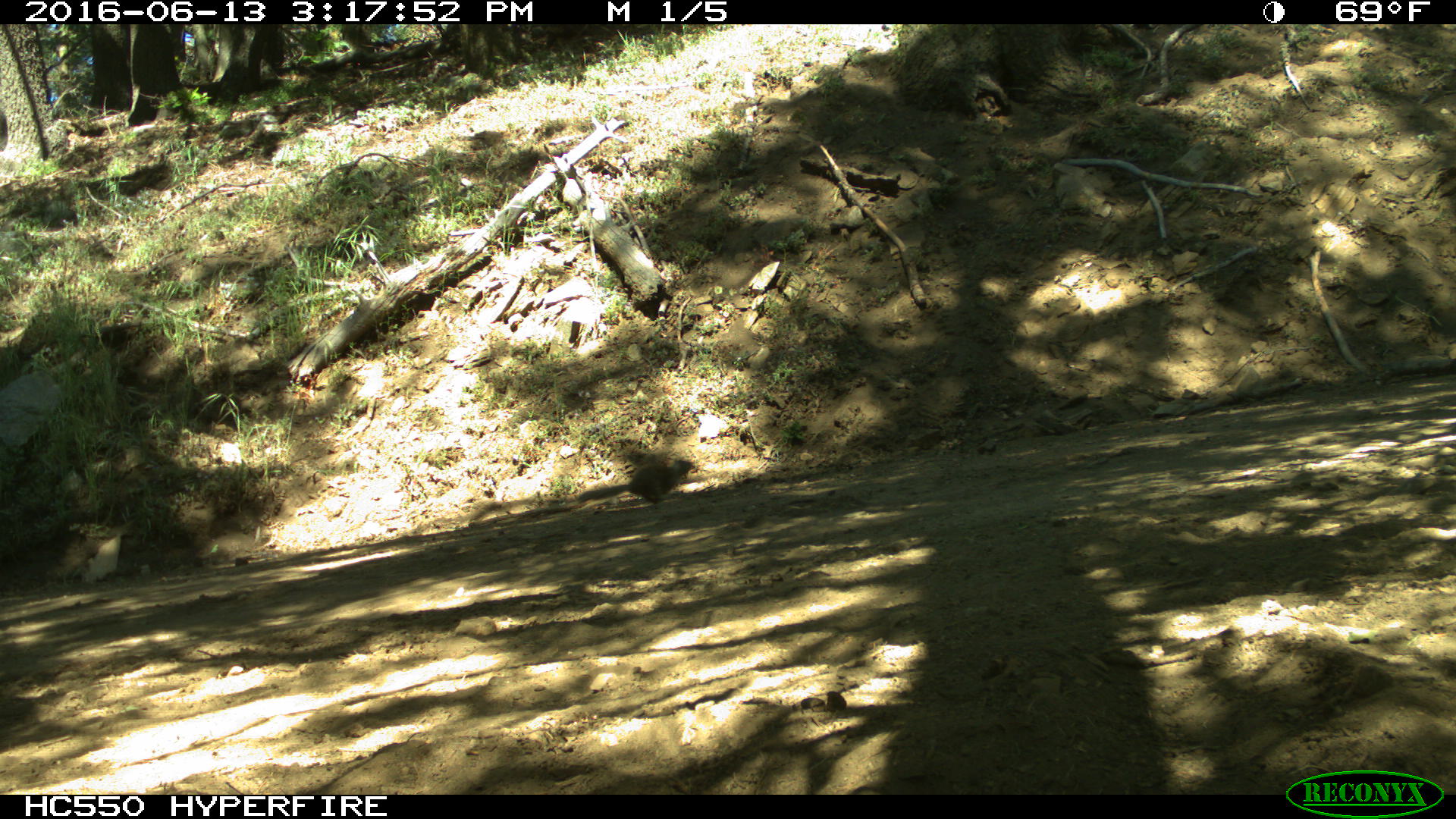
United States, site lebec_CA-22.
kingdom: Animalia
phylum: Chordata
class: Mammalia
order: Rodentia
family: Sciuridae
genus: Otospermophilus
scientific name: Otospermophilus beecheyi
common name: california ground squirrel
Otospermophilus beecheyi (california ground squirrel).